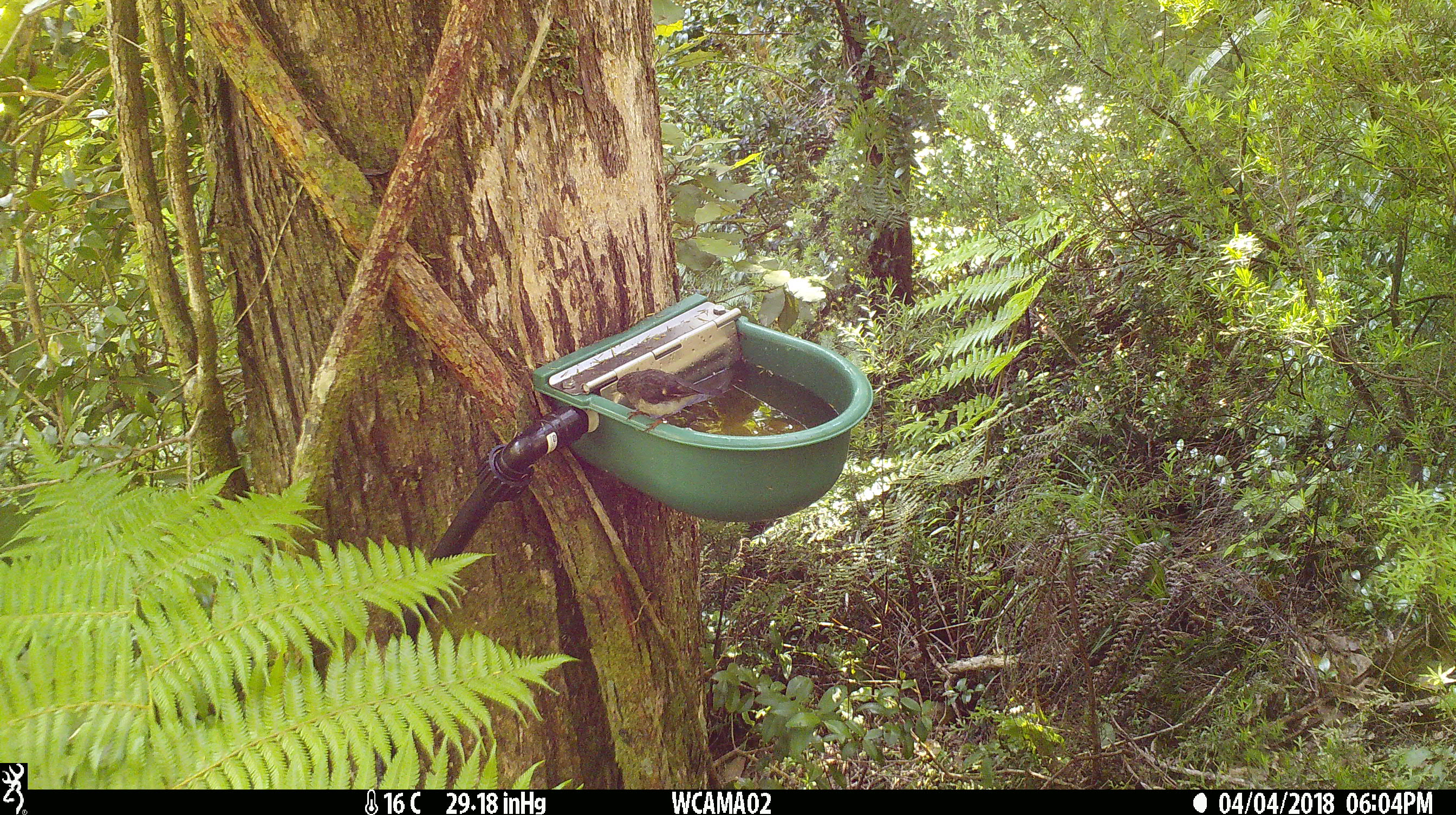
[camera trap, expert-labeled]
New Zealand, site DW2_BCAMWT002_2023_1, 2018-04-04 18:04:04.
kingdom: Animalia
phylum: Chordata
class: Aves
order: Passeriformes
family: Petroicidae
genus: Petroica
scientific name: Petroica macrocephala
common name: tomtit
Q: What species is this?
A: Tomtit (Petroica macrocephala).